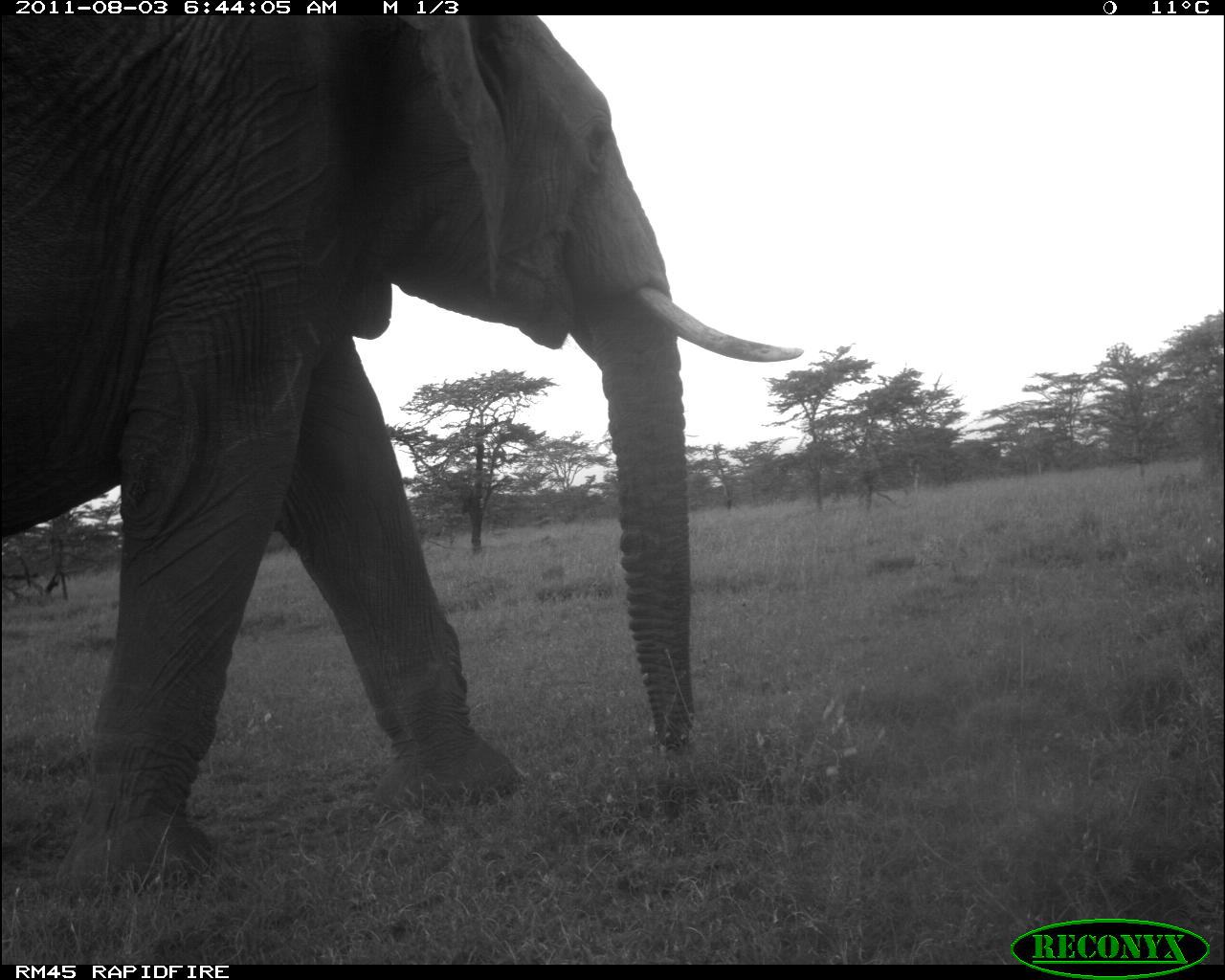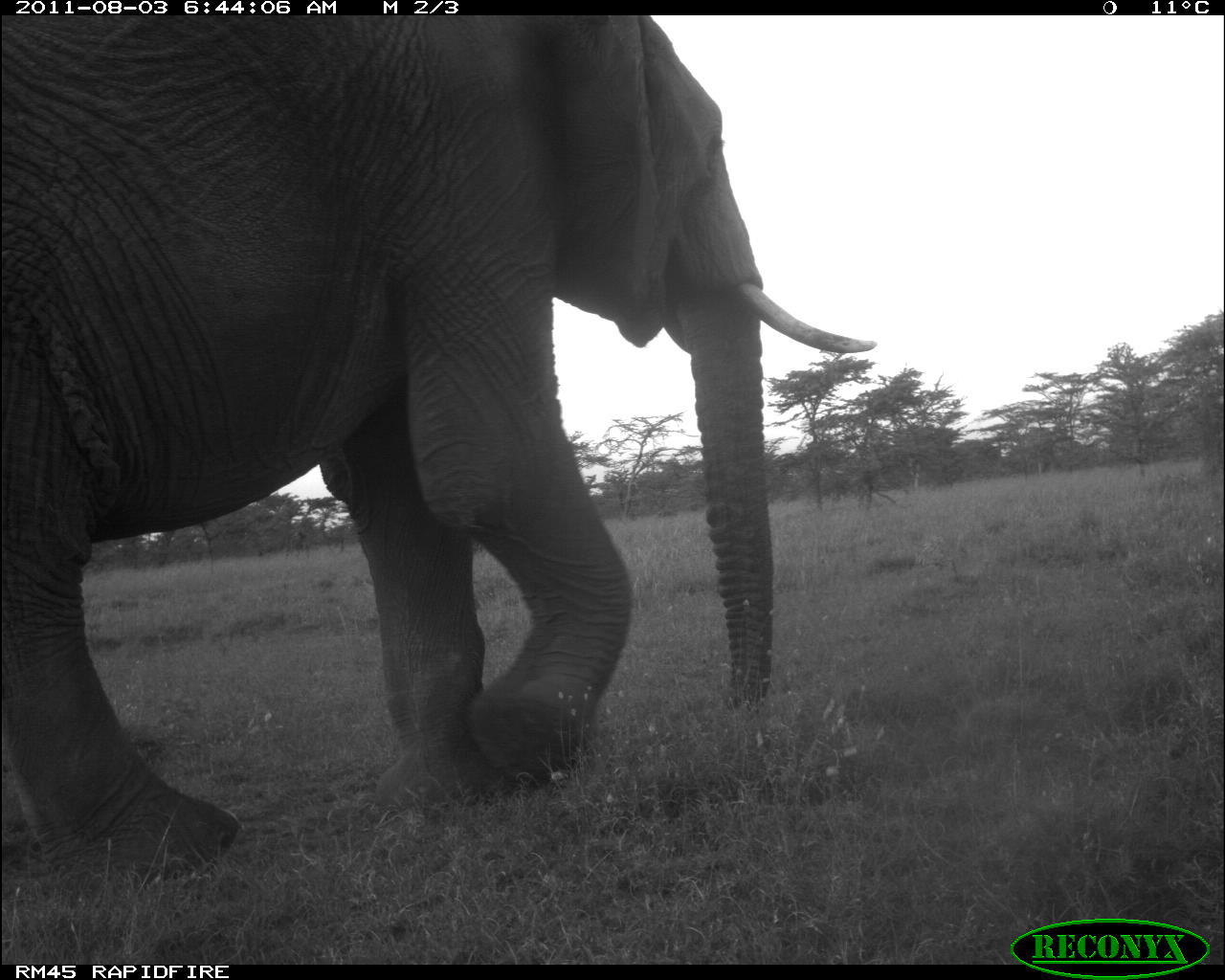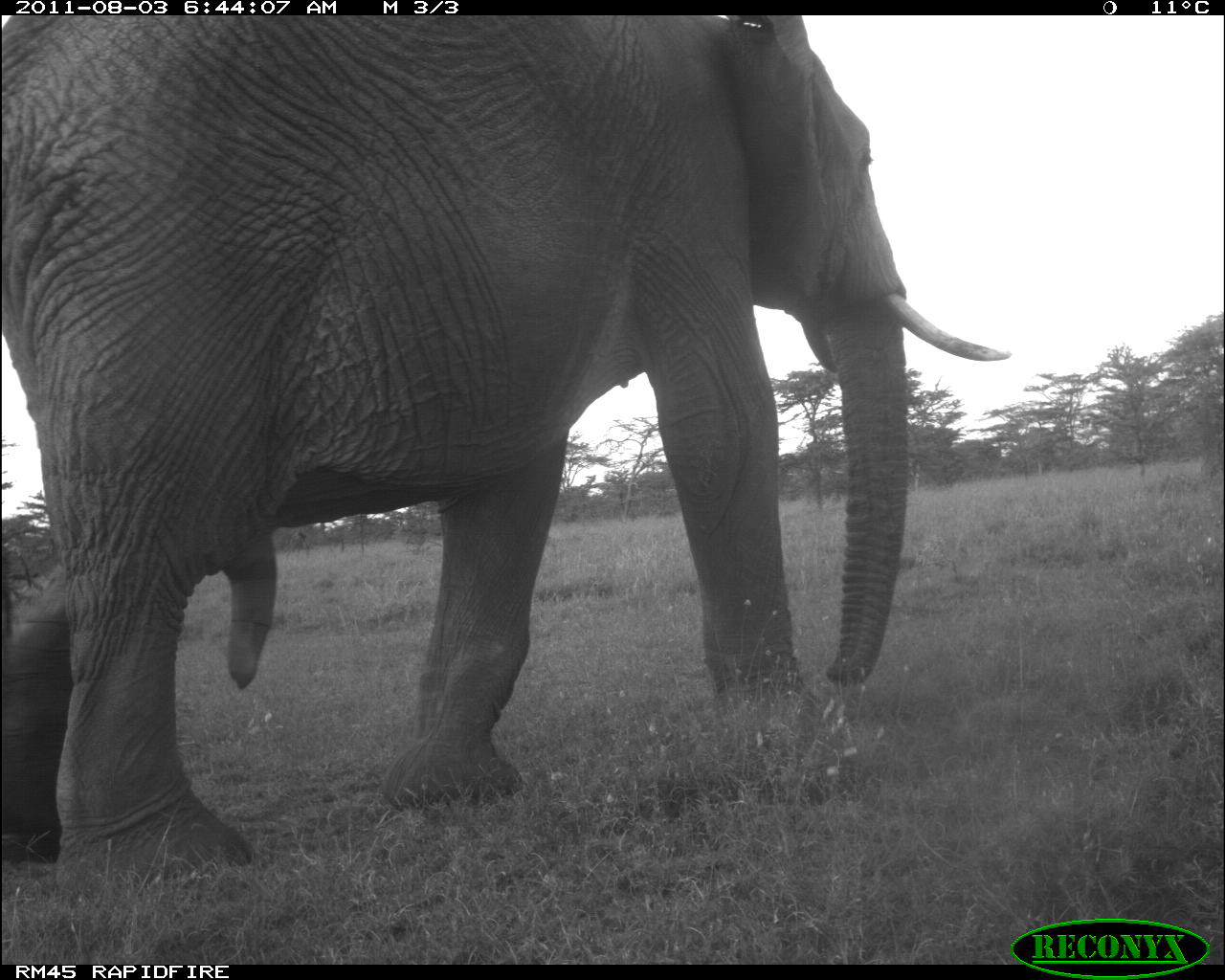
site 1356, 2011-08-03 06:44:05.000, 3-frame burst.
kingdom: Animalia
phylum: Chordata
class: Mammalia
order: Proboscidea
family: Elephantidae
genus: Loxodonta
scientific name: Loxodonta africana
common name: african bush elephant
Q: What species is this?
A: Loxodonta africana (african bush elephant).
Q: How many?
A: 1.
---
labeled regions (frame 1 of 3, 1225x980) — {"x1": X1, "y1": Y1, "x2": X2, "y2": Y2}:
loxodonta africana: {"x1": 0, "y1": 15, "x2": 804, "y2": 899}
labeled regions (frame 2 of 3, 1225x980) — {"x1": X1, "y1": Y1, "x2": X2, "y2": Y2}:
loxodonta africana: {"x1": 0, "y1": 17, "x2": 878, "y2": 881}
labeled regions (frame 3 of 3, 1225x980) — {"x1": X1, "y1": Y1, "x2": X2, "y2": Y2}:
loxodonta africana: {"x1": 0, "y1": 14, "x2": 1012, "y2": 899}